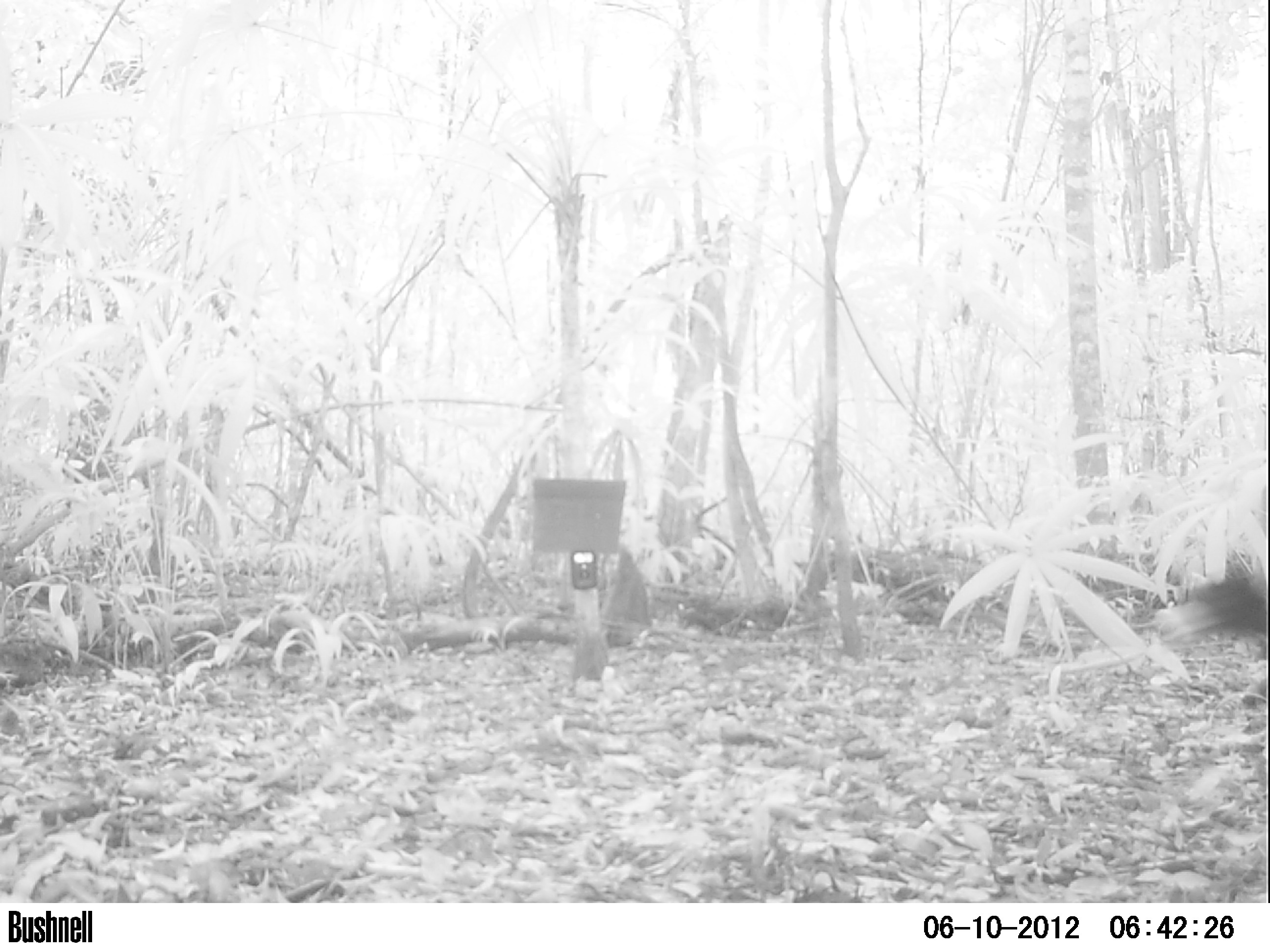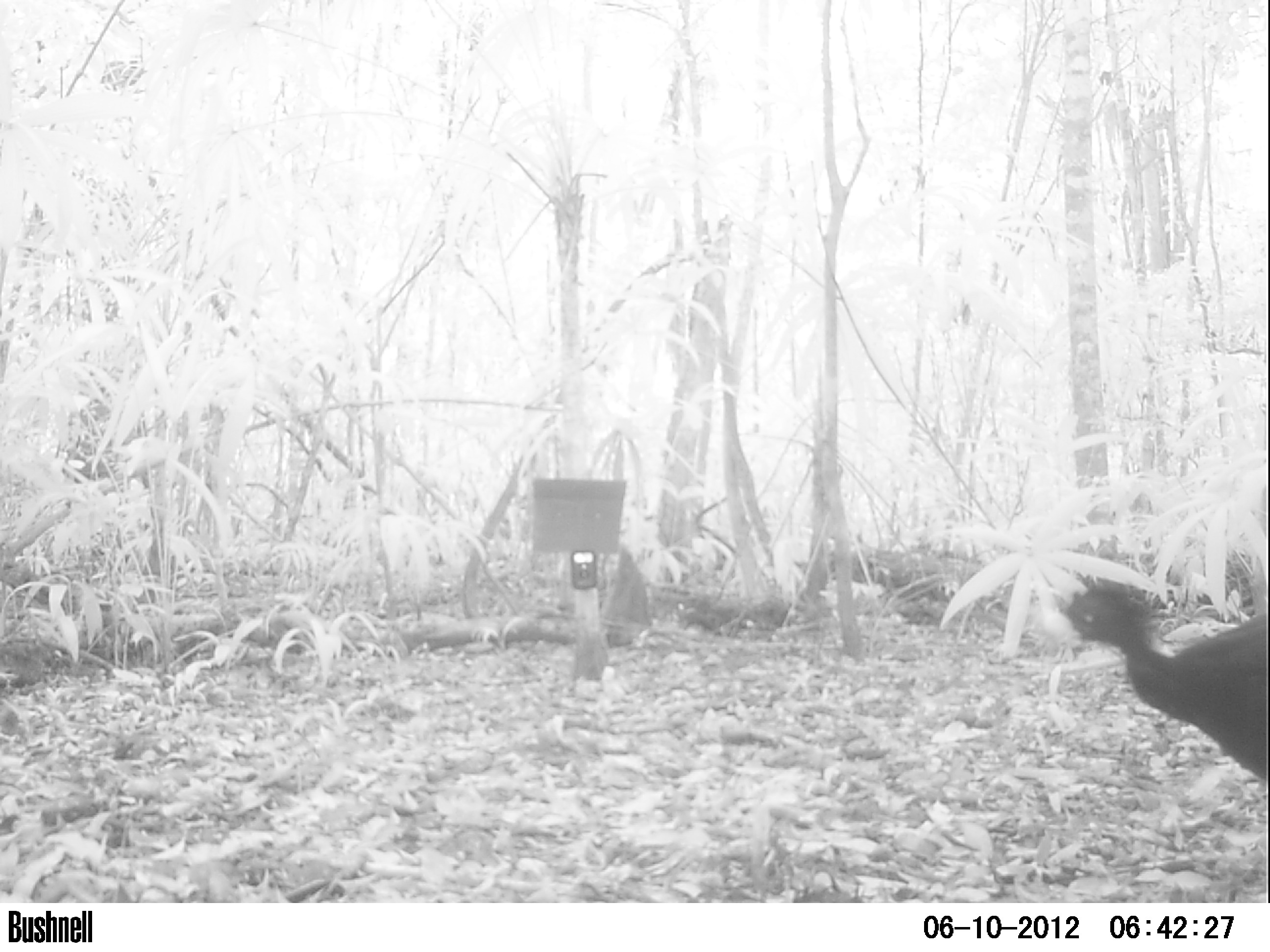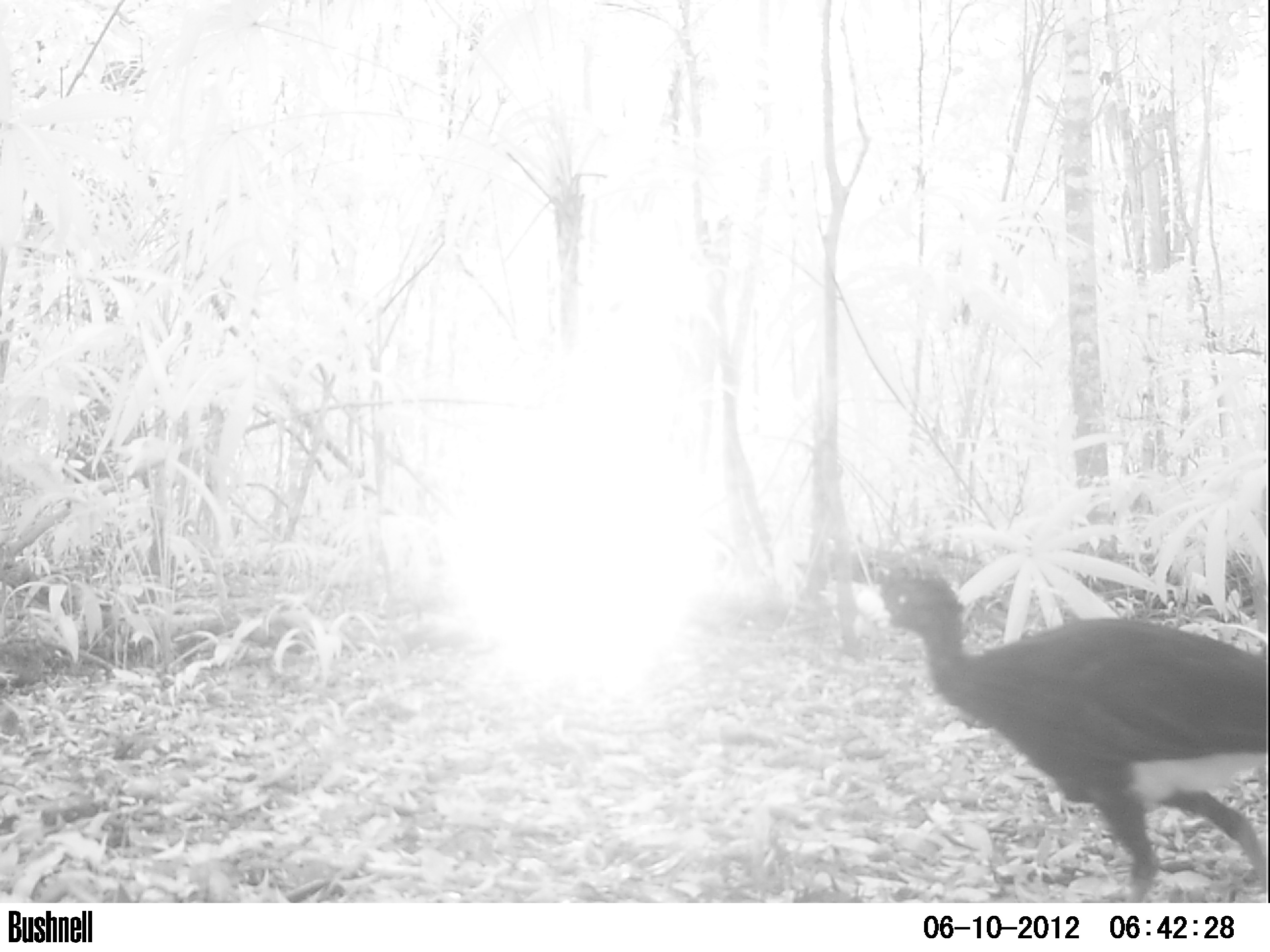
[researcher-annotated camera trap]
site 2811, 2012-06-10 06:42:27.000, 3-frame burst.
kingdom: Animalia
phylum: Chordata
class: Aves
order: Galliformes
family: Cracidae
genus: Crax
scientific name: Crax rubra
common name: great curassow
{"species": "Crax rubra (great curassow)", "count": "1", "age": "adult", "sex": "male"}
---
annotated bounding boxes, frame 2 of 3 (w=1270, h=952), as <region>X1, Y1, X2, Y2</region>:
crax rubra: <region>1039, 569, 1263, 778</region>